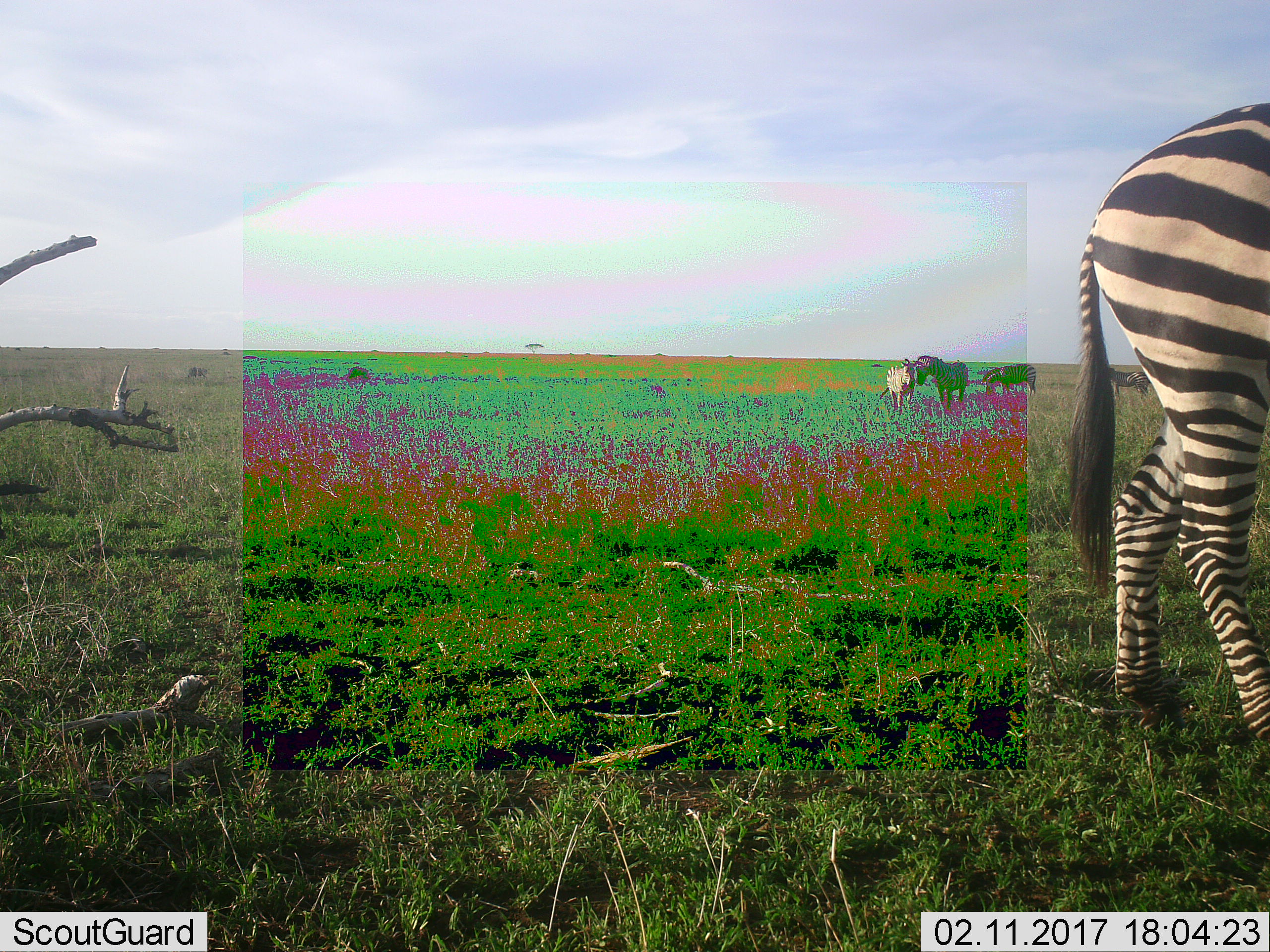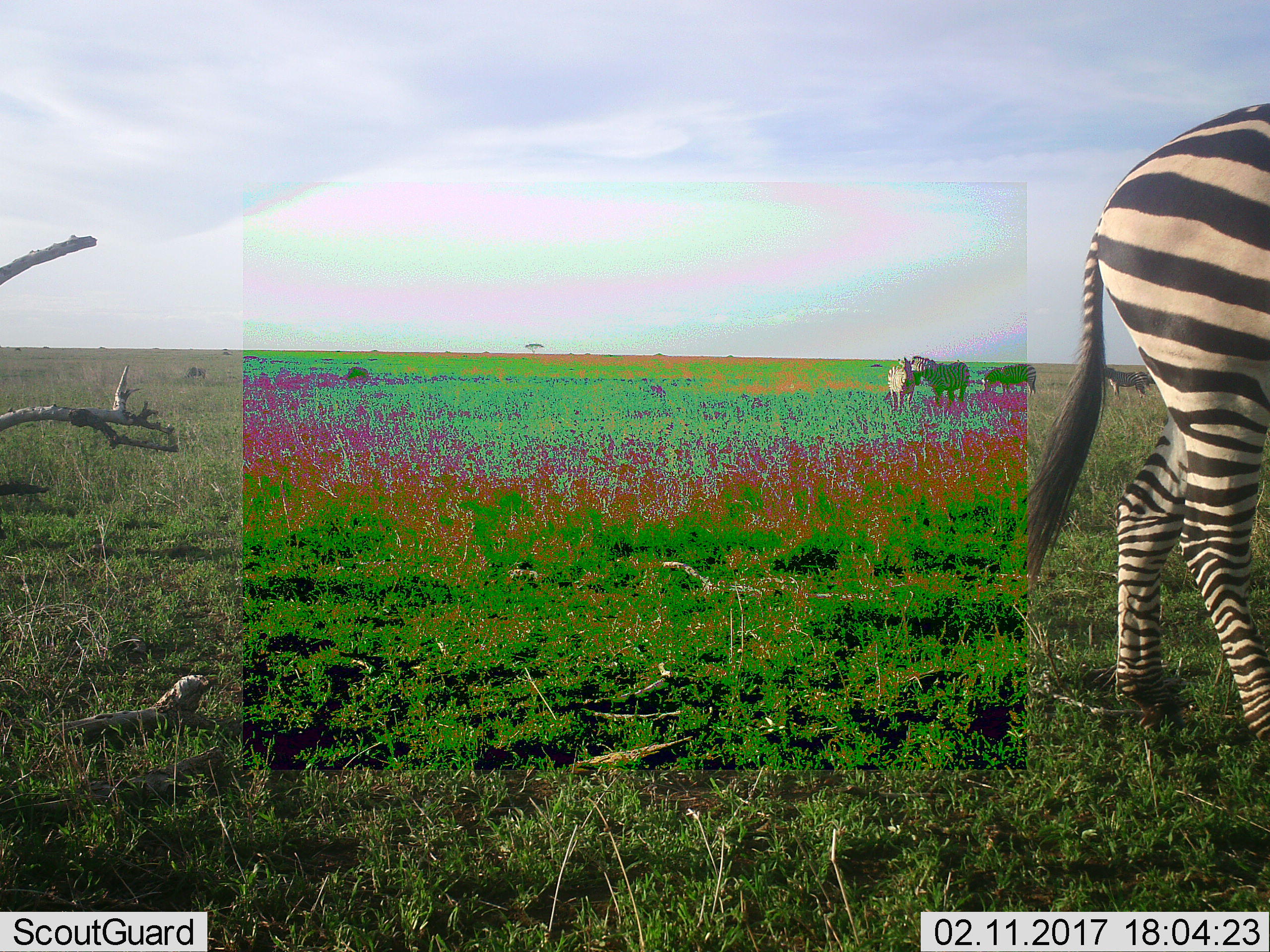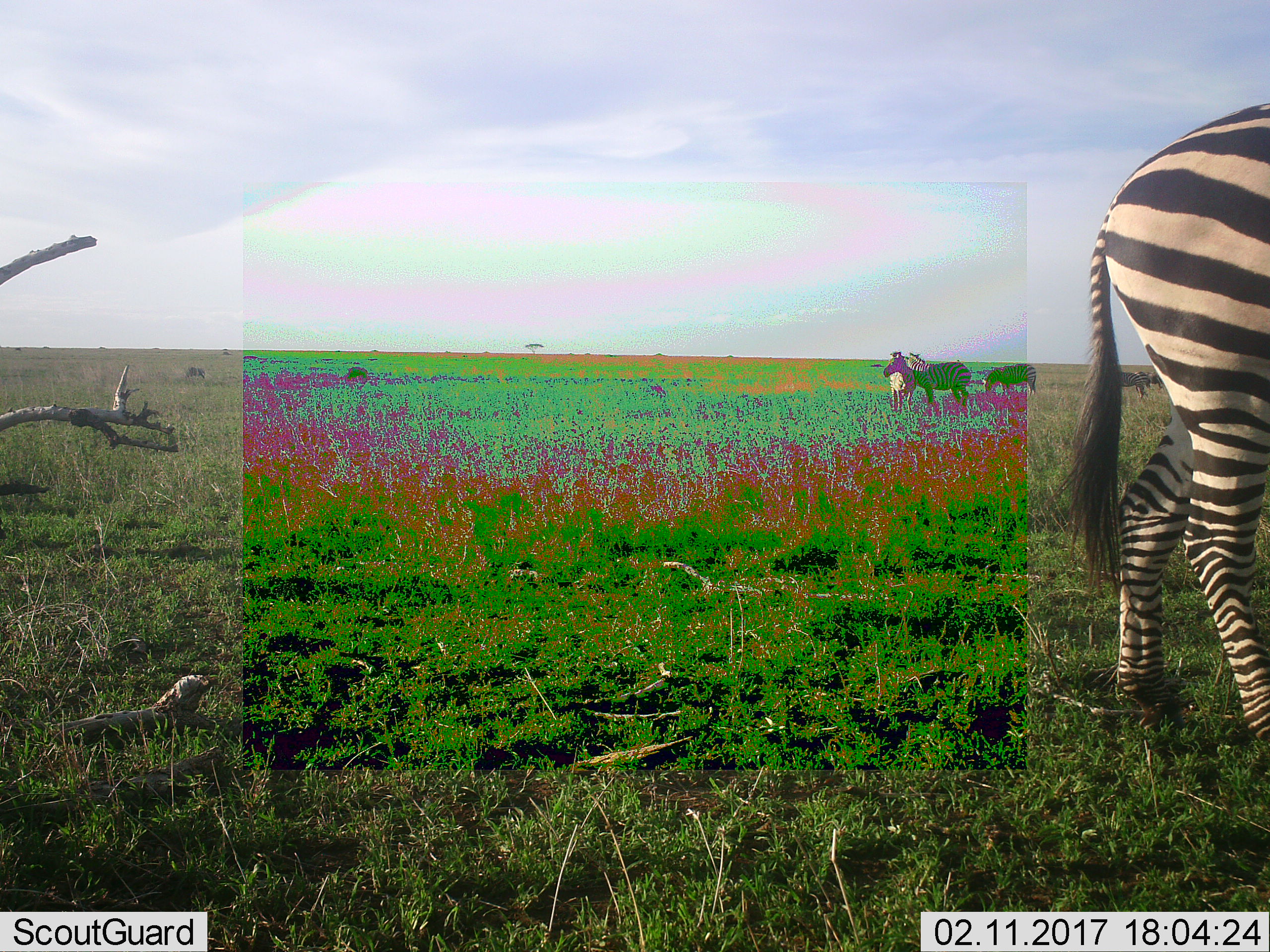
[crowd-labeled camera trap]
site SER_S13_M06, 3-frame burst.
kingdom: Animalia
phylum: Chordata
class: Mammalia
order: Perissodactyla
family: Equidae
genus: Equus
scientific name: Equus quagga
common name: plains zebra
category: zebraplains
Zebraplains (plains zebra) (Equus quagga), count 5. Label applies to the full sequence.